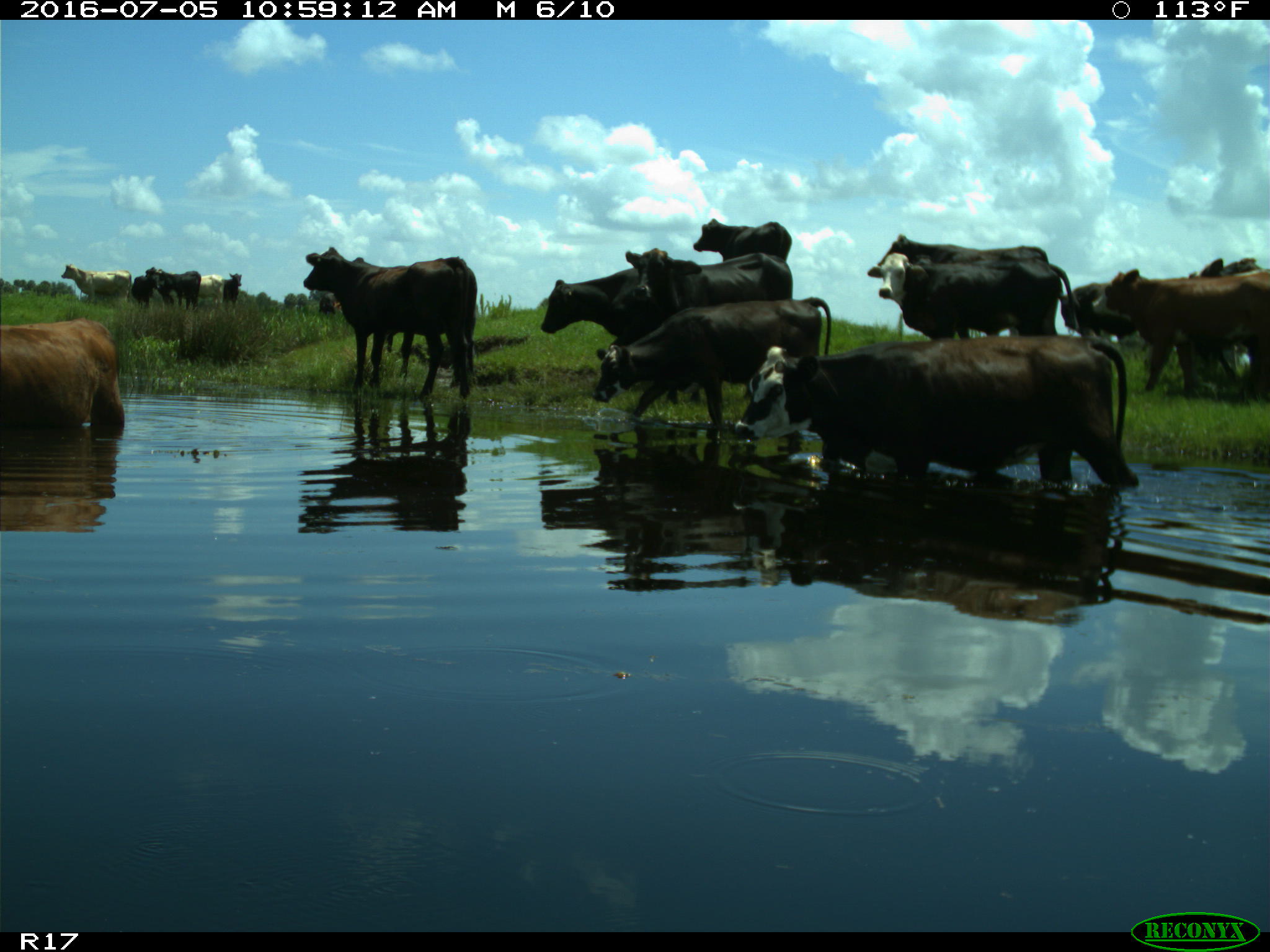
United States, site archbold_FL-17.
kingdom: Animalia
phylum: Chordata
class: Mammalia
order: Artiodactyla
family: Bovidae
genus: Bos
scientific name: Bos taurus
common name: domestic cow